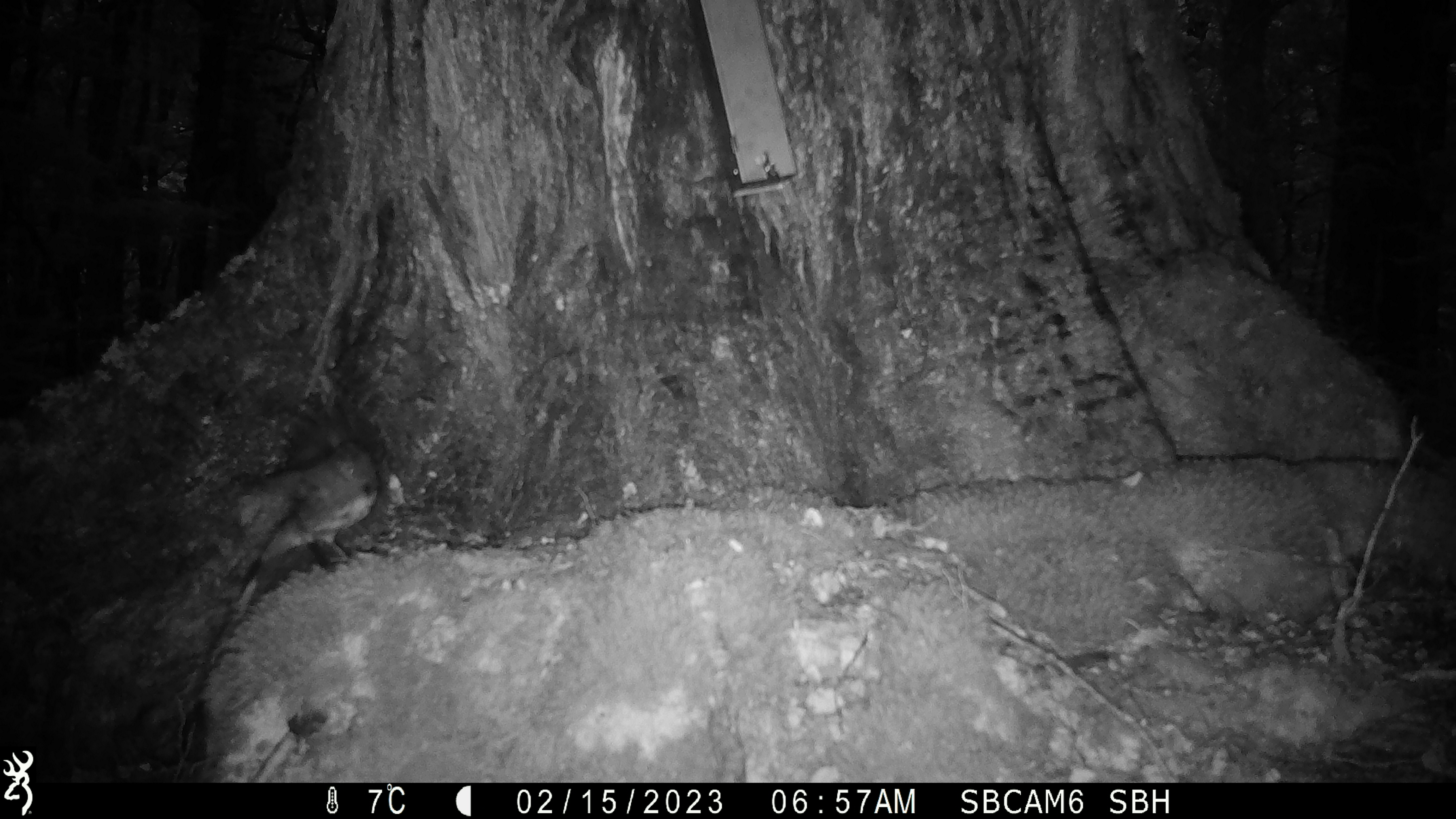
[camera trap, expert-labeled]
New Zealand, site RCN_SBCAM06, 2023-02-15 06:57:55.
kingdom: Animalia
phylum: Chordata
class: Aves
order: Passeriformes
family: Petroicidae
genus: Petroica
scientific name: Petroica australis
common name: new zealand robin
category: robin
Robin (new zealand robin) (Petroica australis).